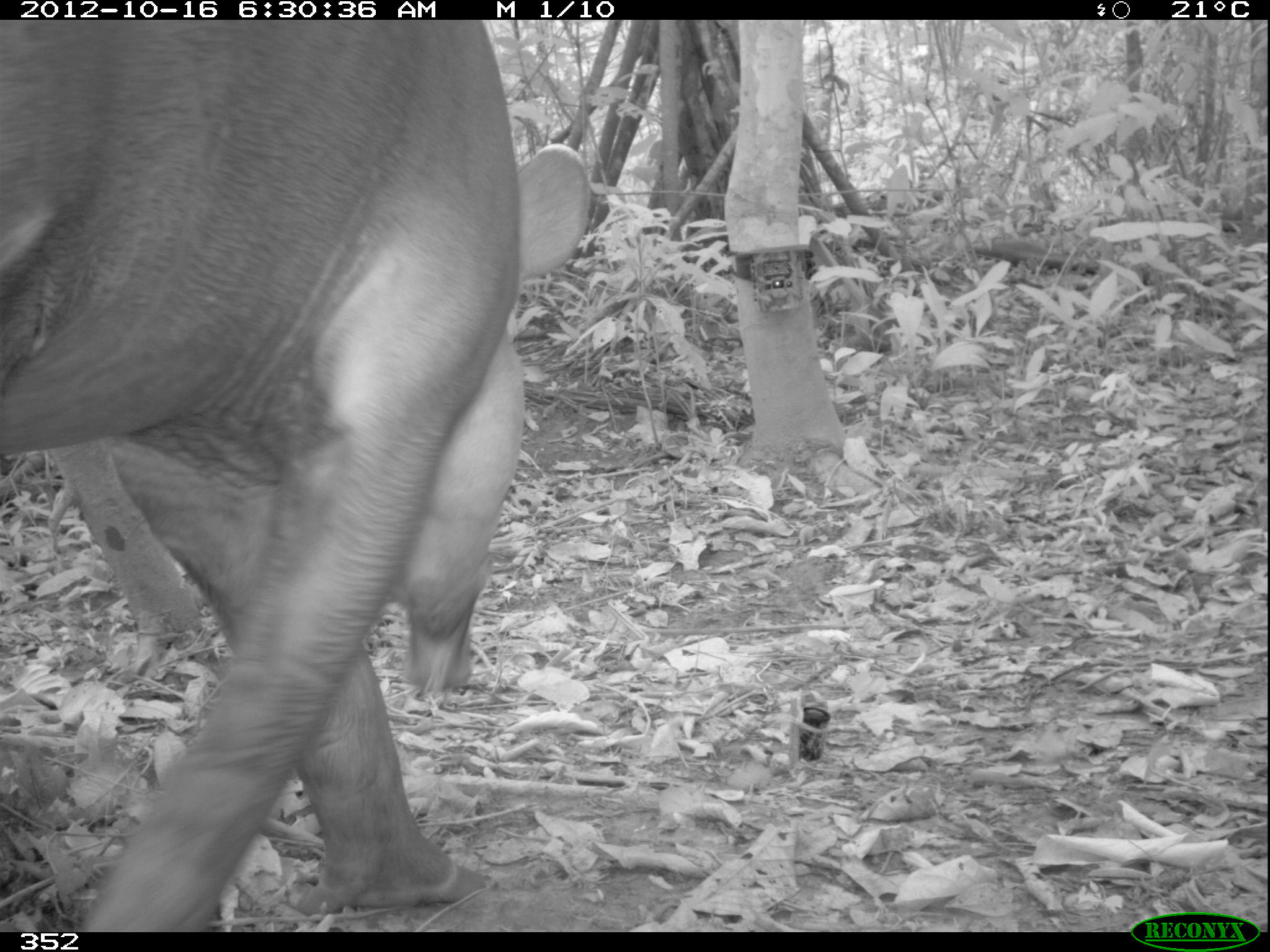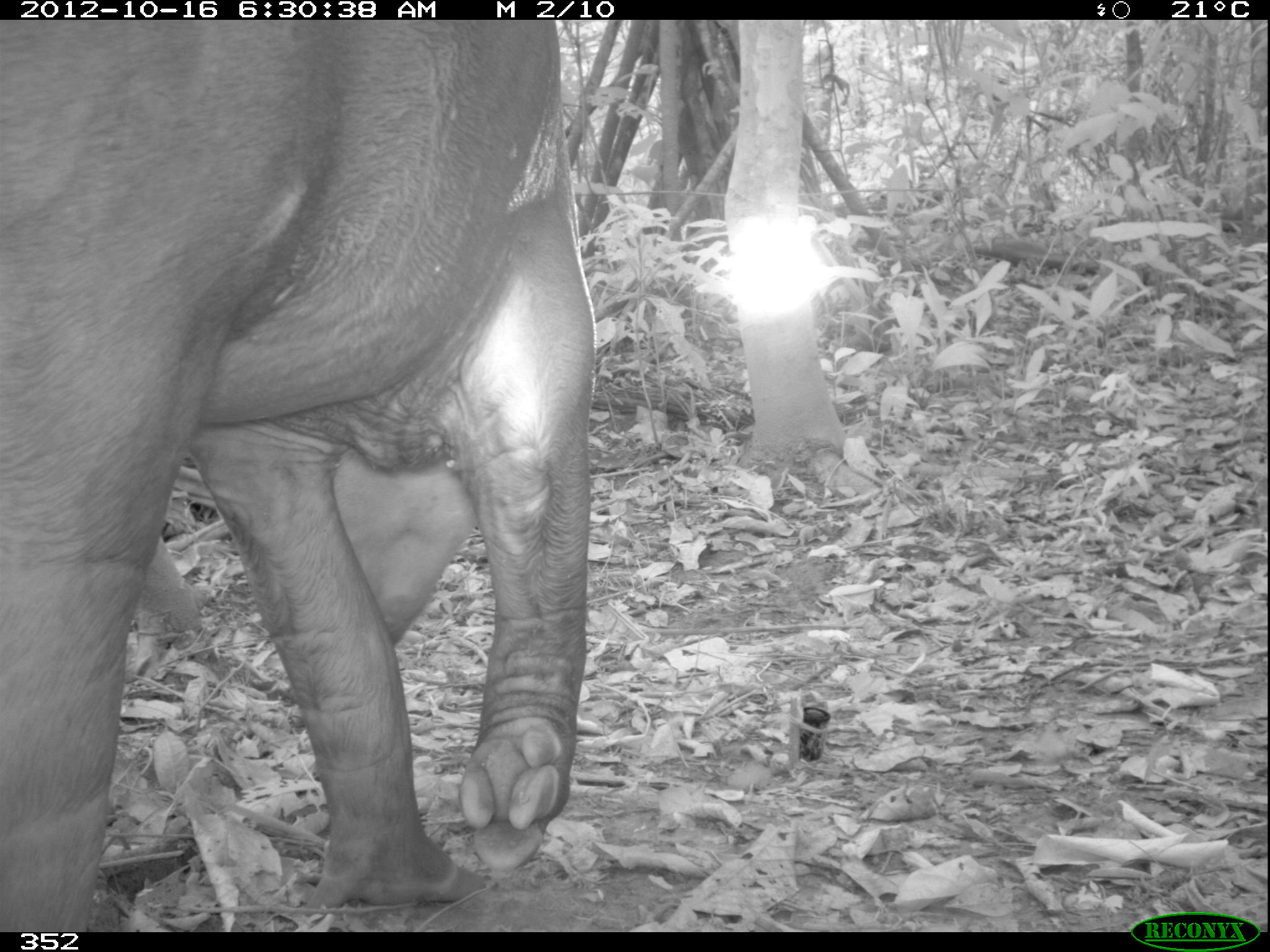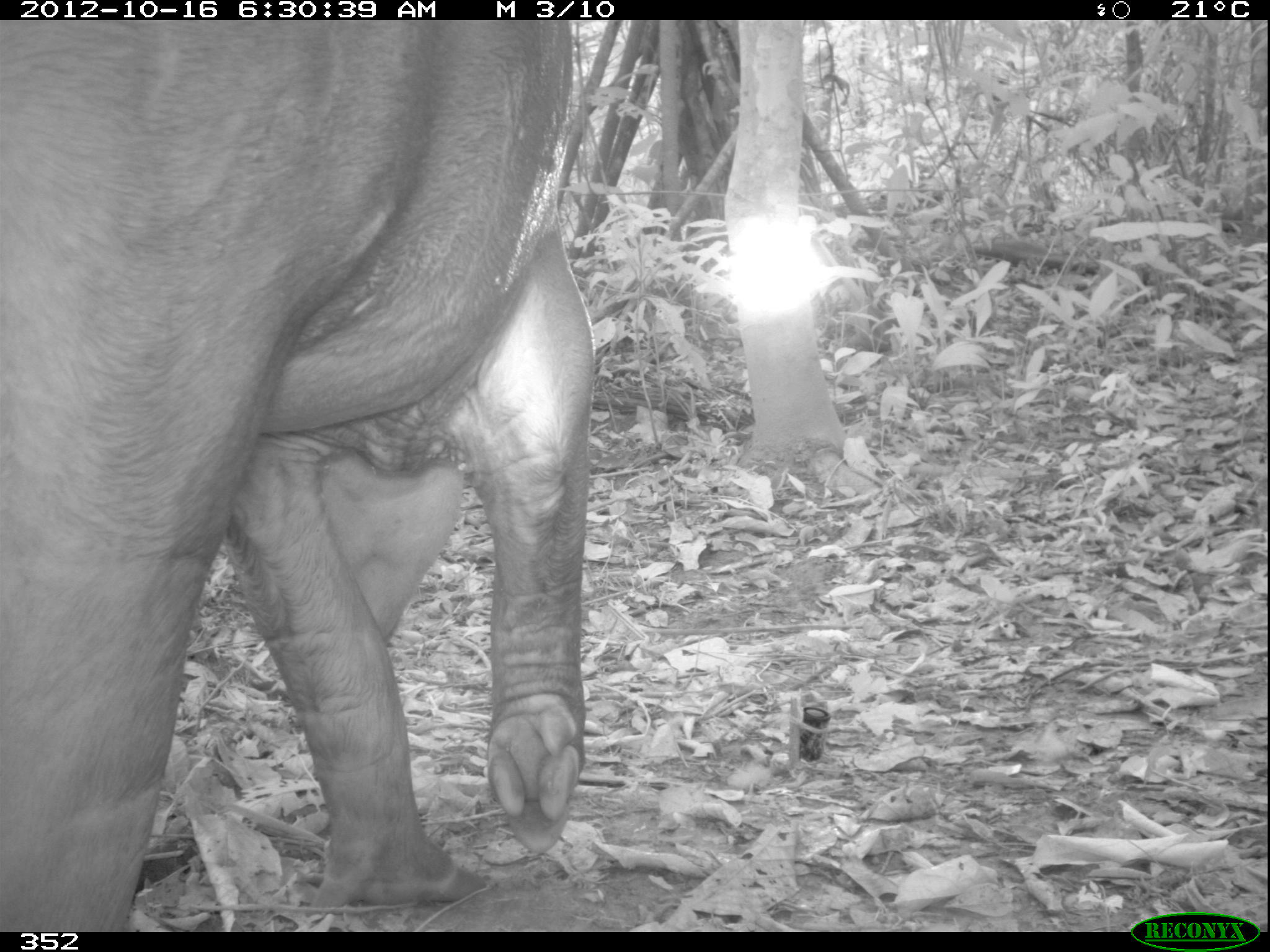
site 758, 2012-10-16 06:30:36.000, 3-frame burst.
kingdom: Animalia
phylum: Chordata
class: Mammalia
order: Perissodactyla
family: Tapiridae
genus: Tapirus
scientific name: Tapirus terrestris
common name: south american tapir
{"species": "Tapirus terrestris (south american tapir)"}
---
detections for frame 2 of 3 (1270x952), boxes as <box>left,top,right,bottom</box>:
tapirus terrestris: <box>0,20,594,932</box>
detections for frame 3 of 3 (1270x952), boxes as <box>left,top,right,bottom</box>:
tapirus terrestris: <box>0,20,598,932</box>